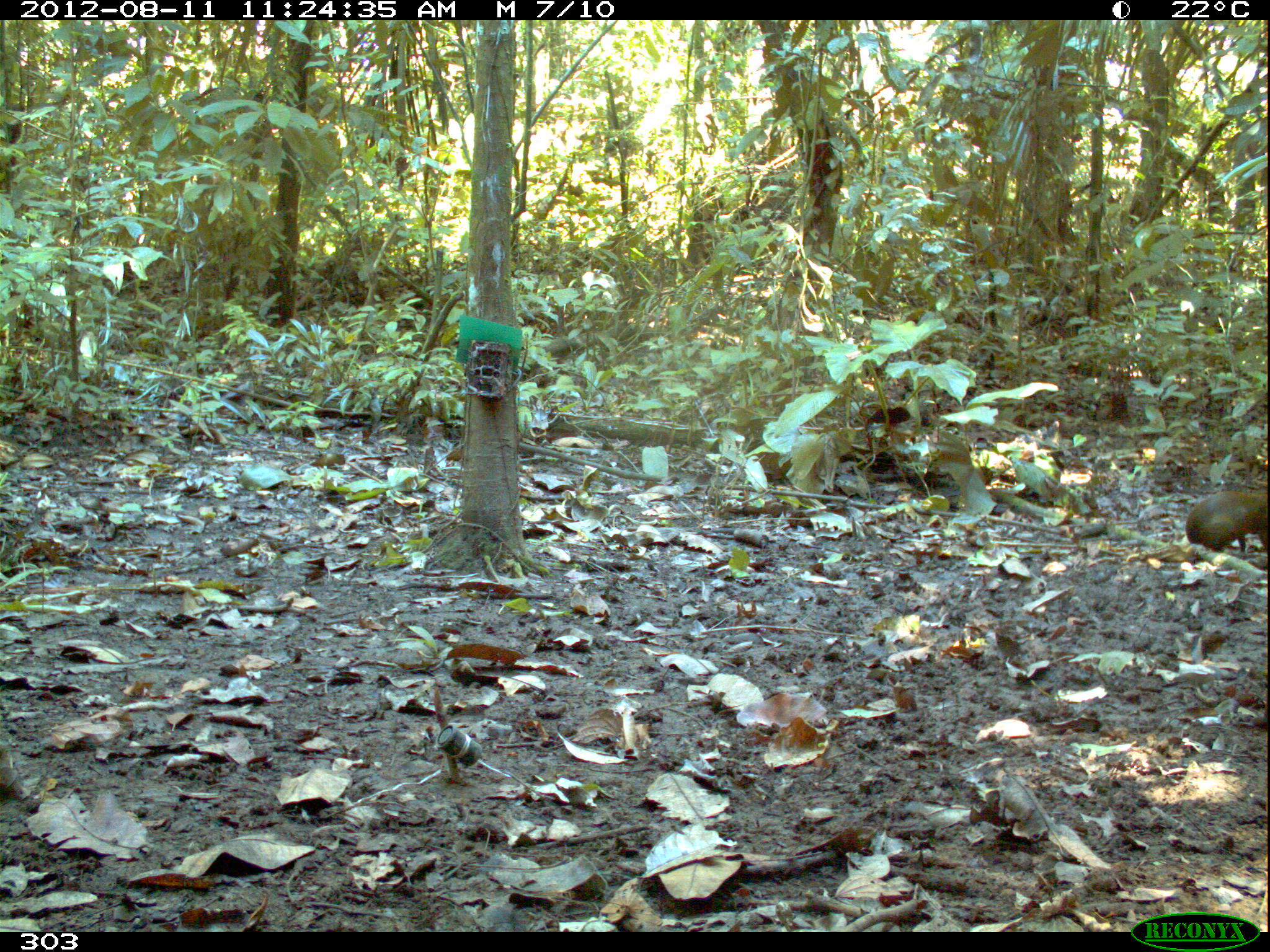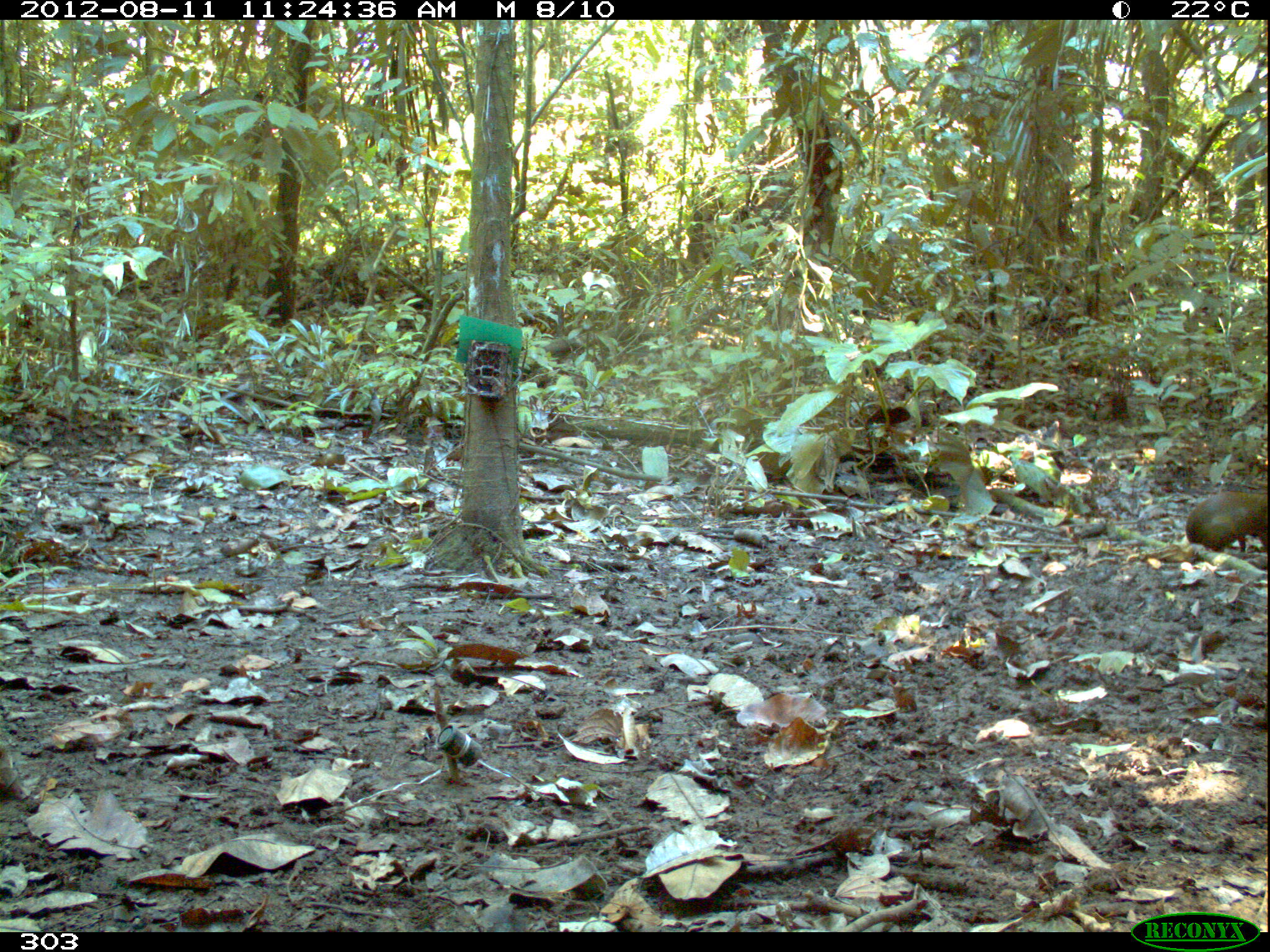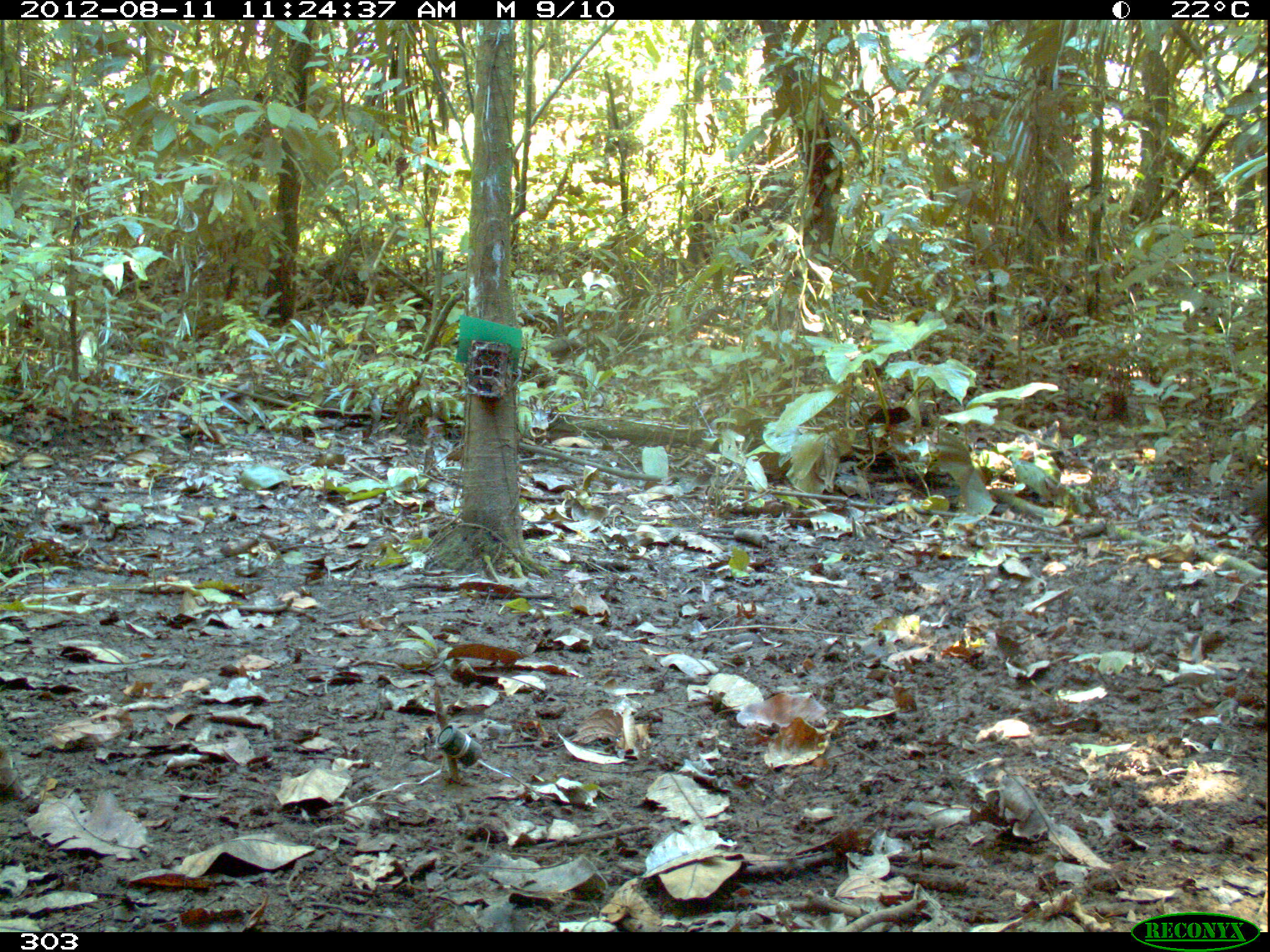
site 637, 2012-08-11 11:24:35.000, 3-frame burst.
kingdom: Animalia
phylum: Chordata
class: Mammalia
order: Rodentia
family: Dasyproctidae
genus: Dasyprocta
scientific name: Dasyprocta punctata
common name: central american agouti